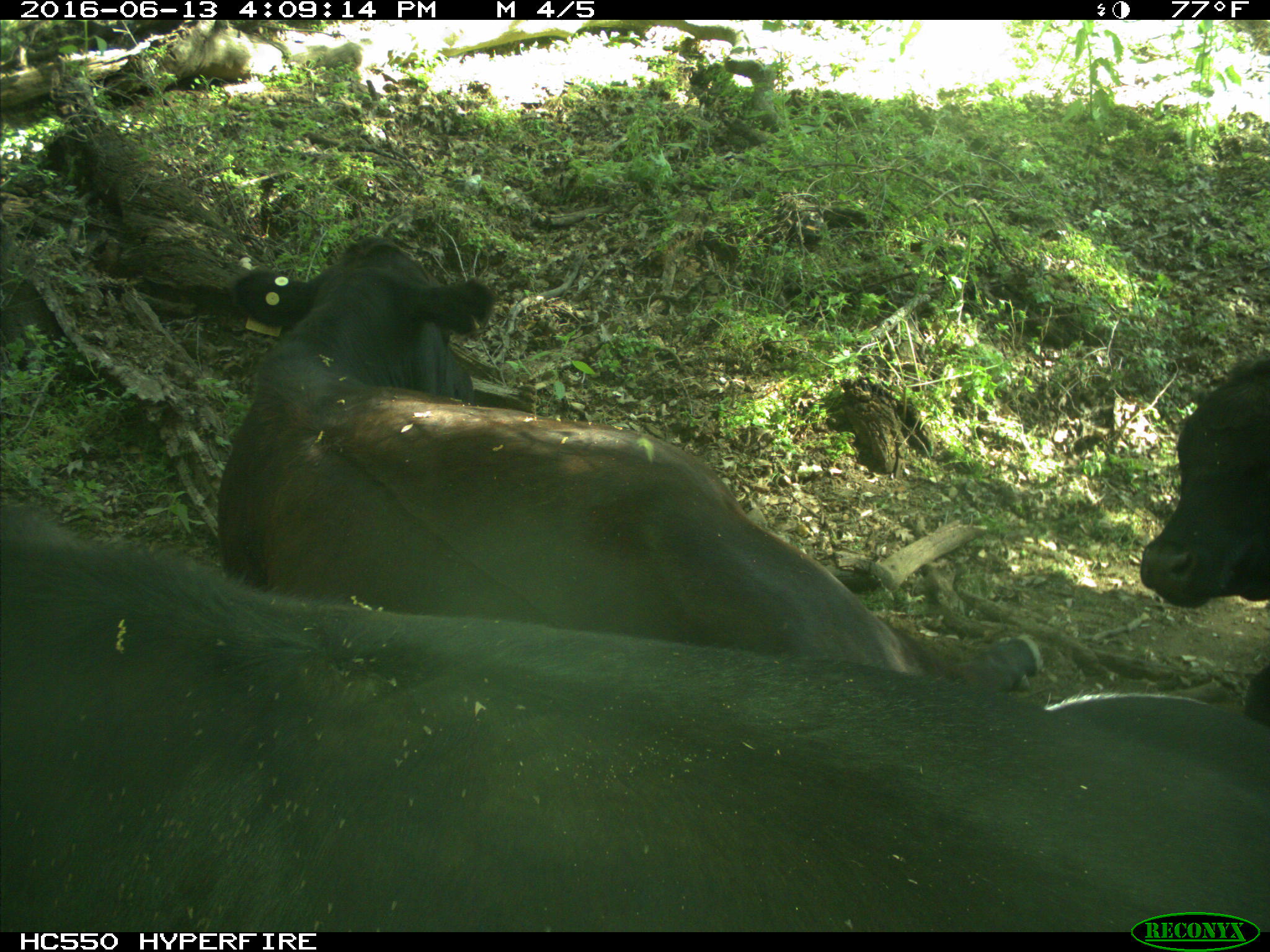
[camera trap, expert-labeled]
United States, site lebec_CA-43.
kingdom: Animalia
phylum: Chordata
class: Mammalia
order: Artiodactyla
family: Bovidae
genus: Bos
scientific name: Bos taurus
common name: domestic cow